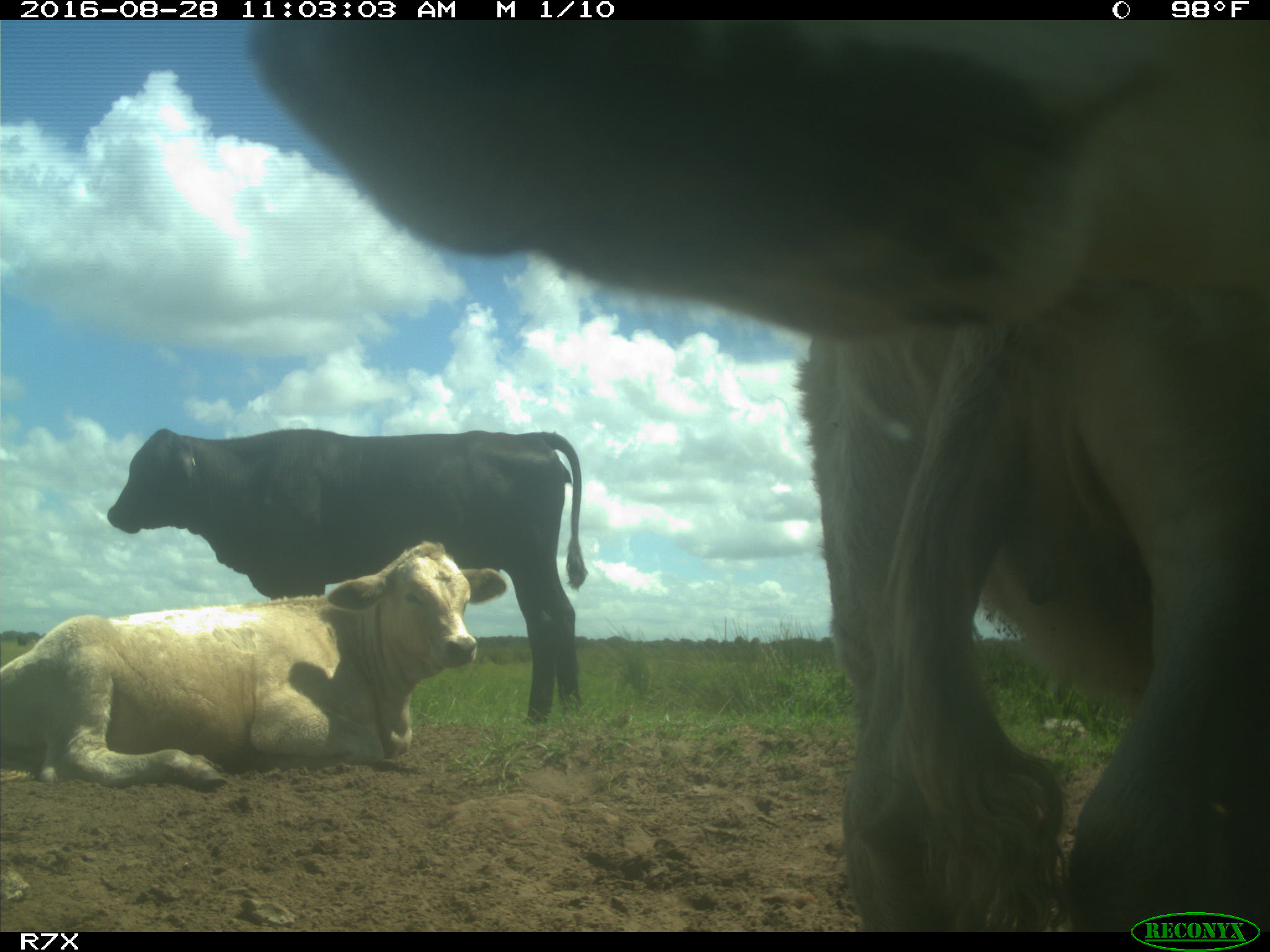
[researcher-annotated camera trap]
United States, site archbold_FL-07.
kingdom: Animalia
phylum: Chordata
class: Mammalia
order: Artiodactyla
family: Bovidae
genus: Bos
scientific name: Bos taurus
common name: domestic cow